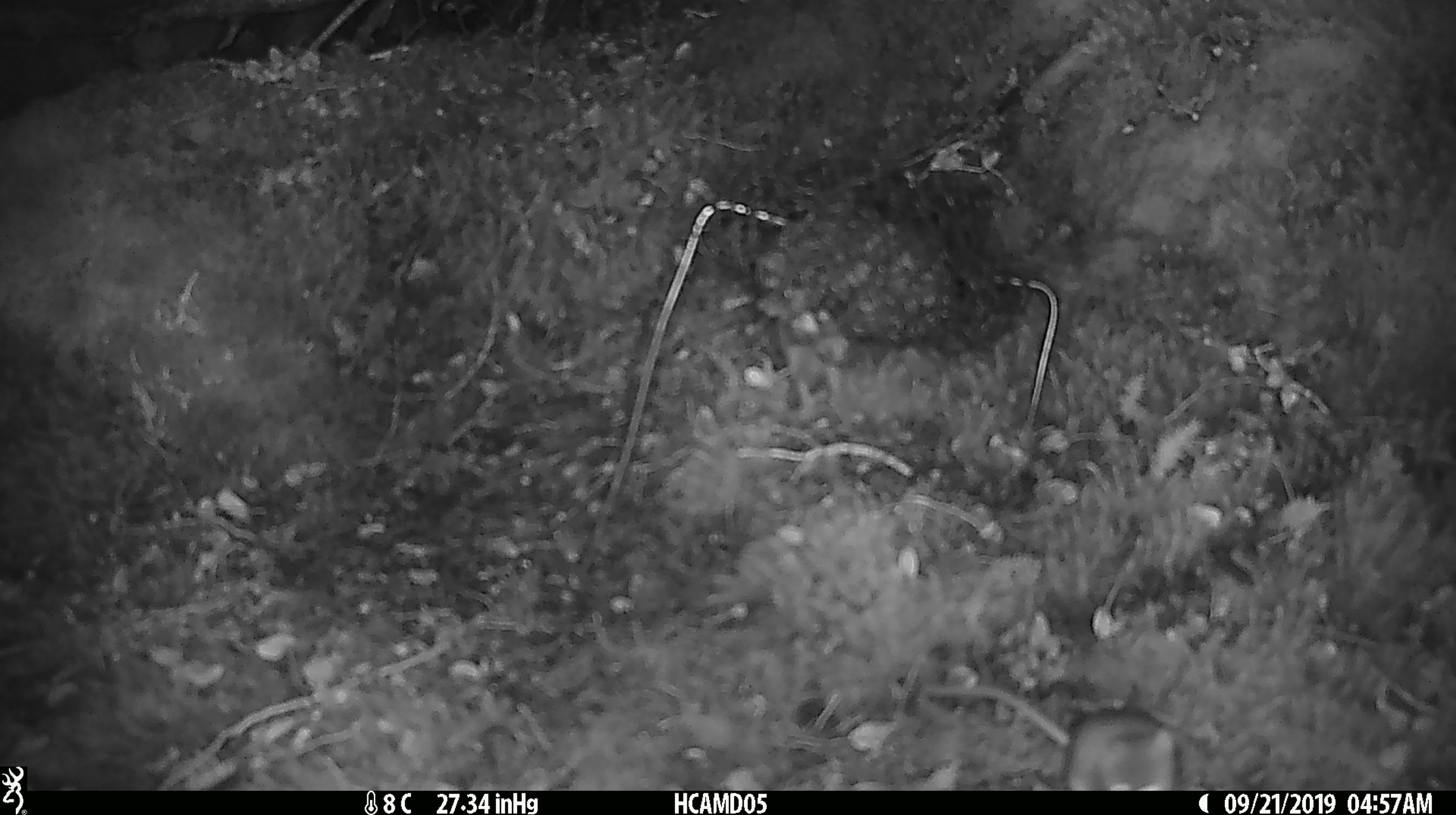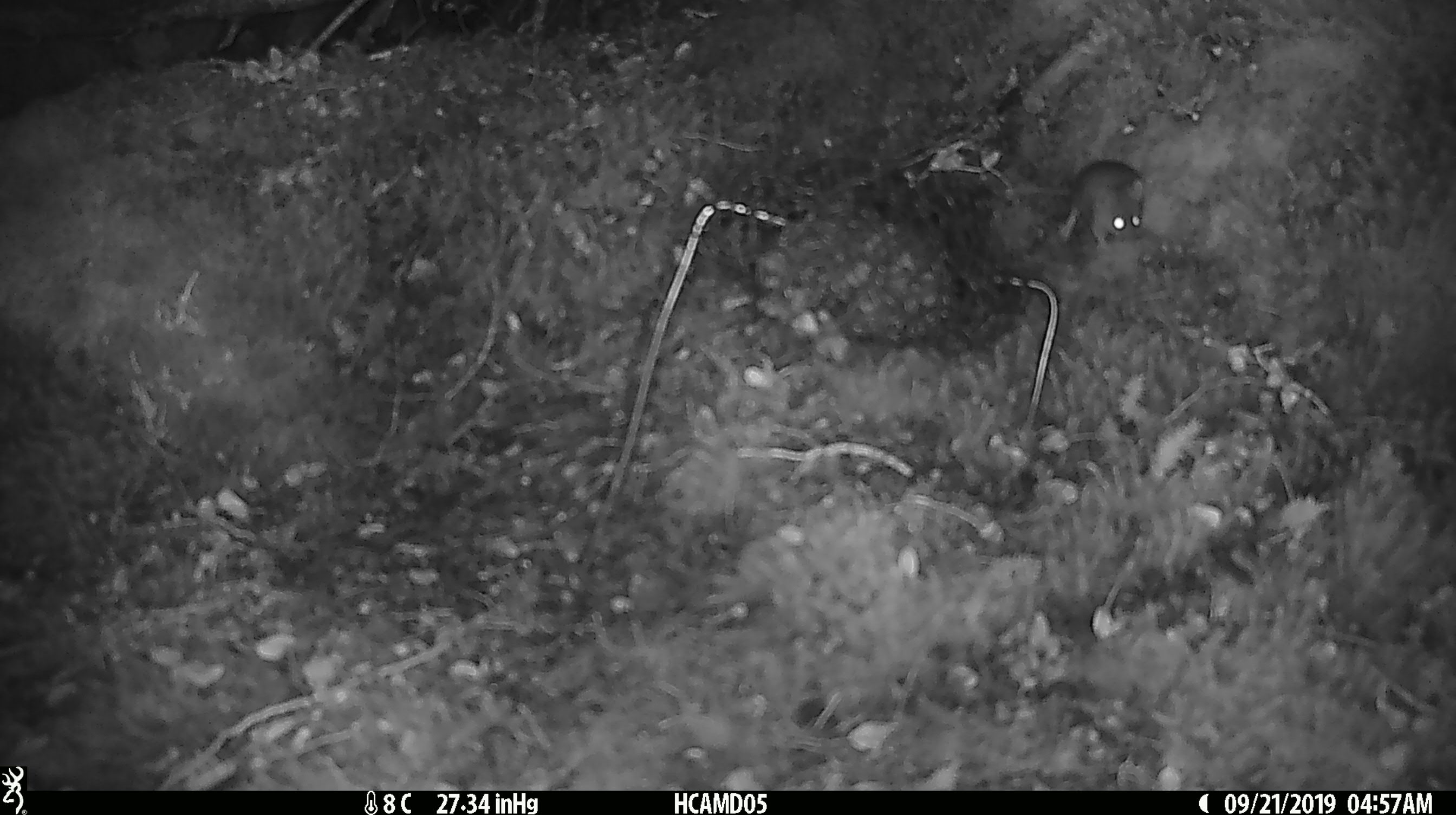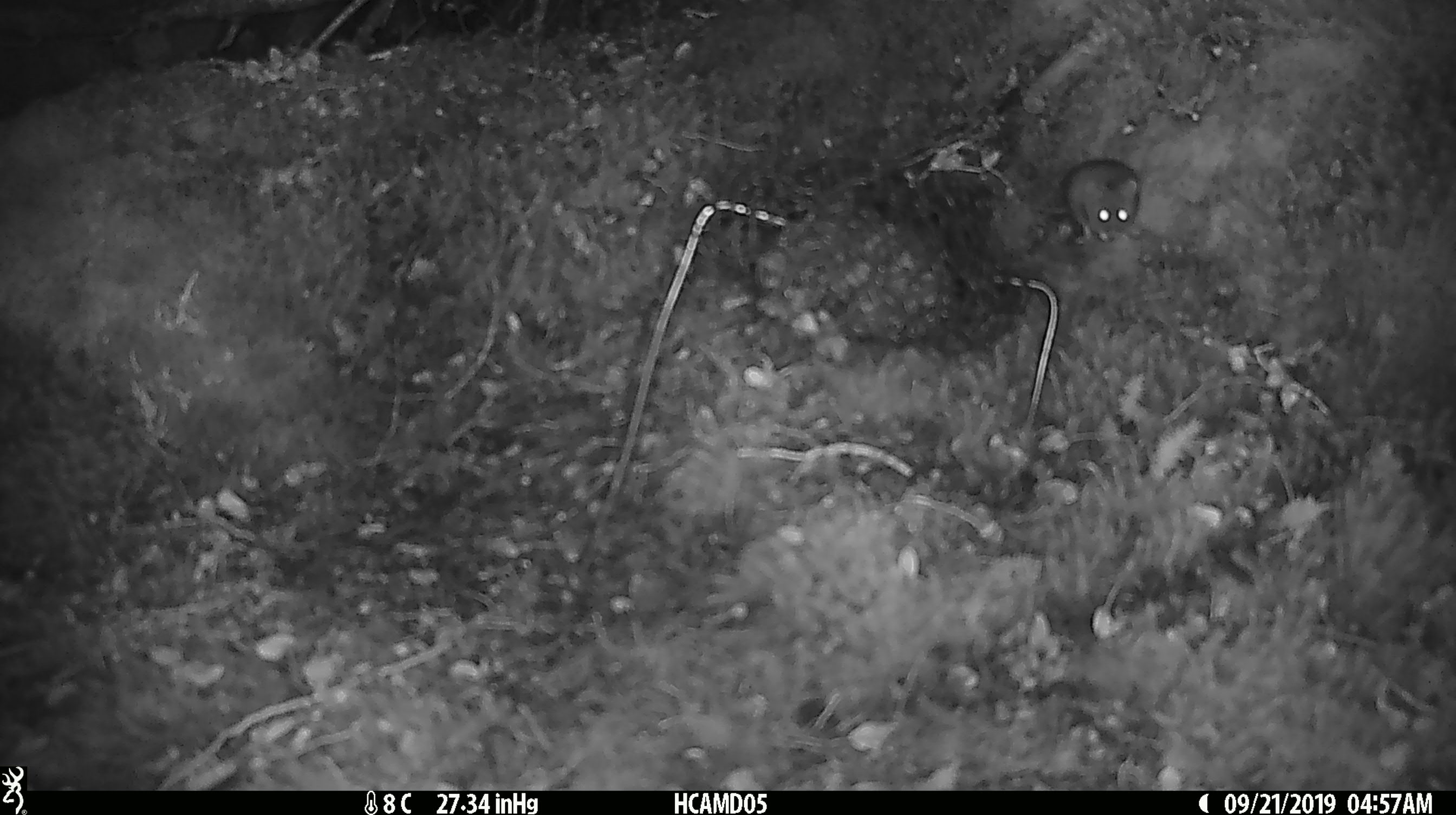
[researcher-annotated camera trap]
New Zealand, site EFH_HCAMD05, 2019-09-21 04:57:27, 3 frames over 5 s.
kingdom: Animalia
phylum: Chordata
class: Mammalia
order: Rodentia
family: Muridae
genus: Mus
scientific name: Mus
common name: mouse